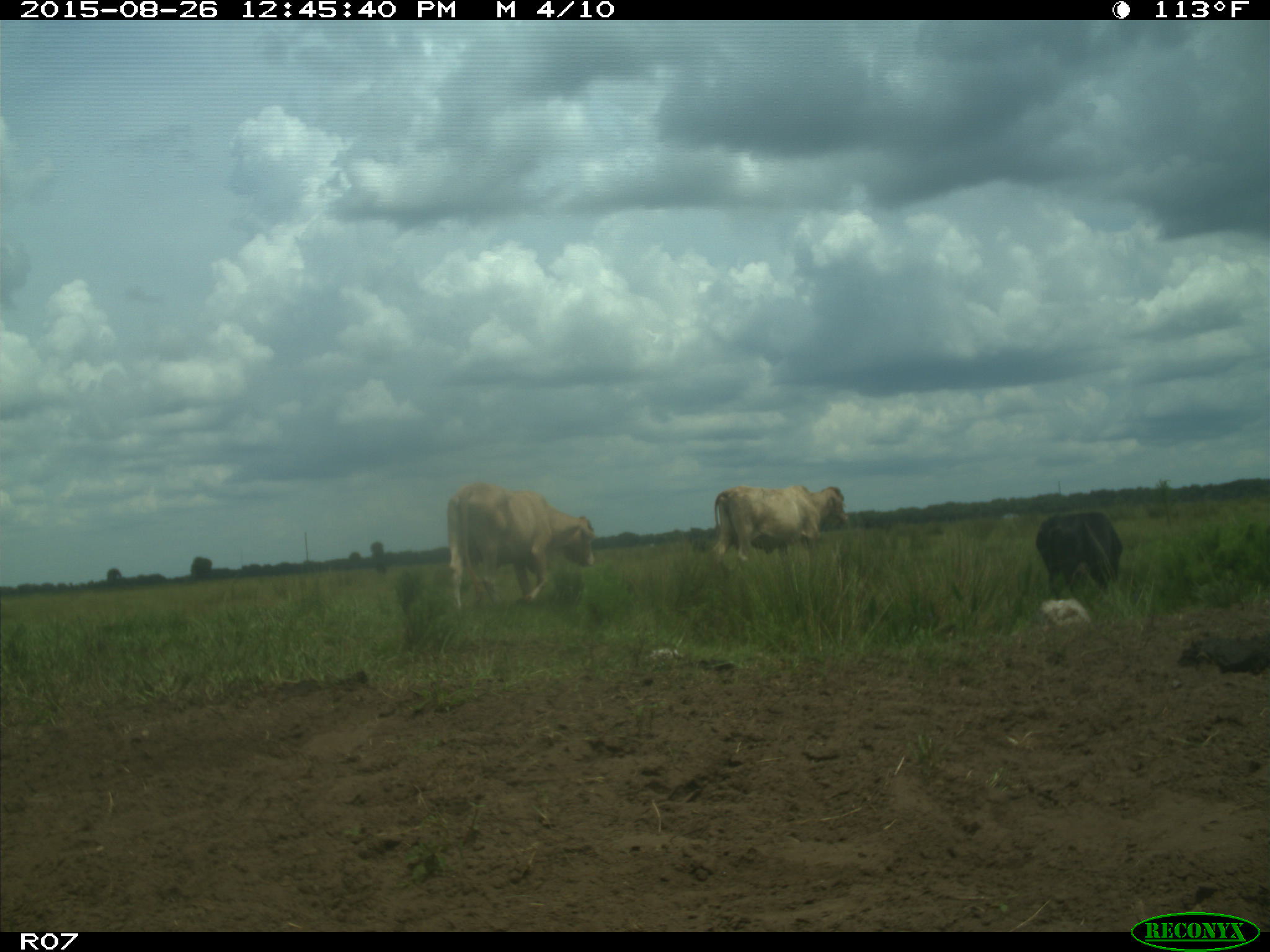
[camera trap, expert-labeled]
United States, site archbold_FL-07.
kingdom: Animalia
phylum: Chordata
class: Mammalia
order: Artiodactyla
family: Bovidae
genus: Bos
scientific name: Bos taurus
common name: domestic cow